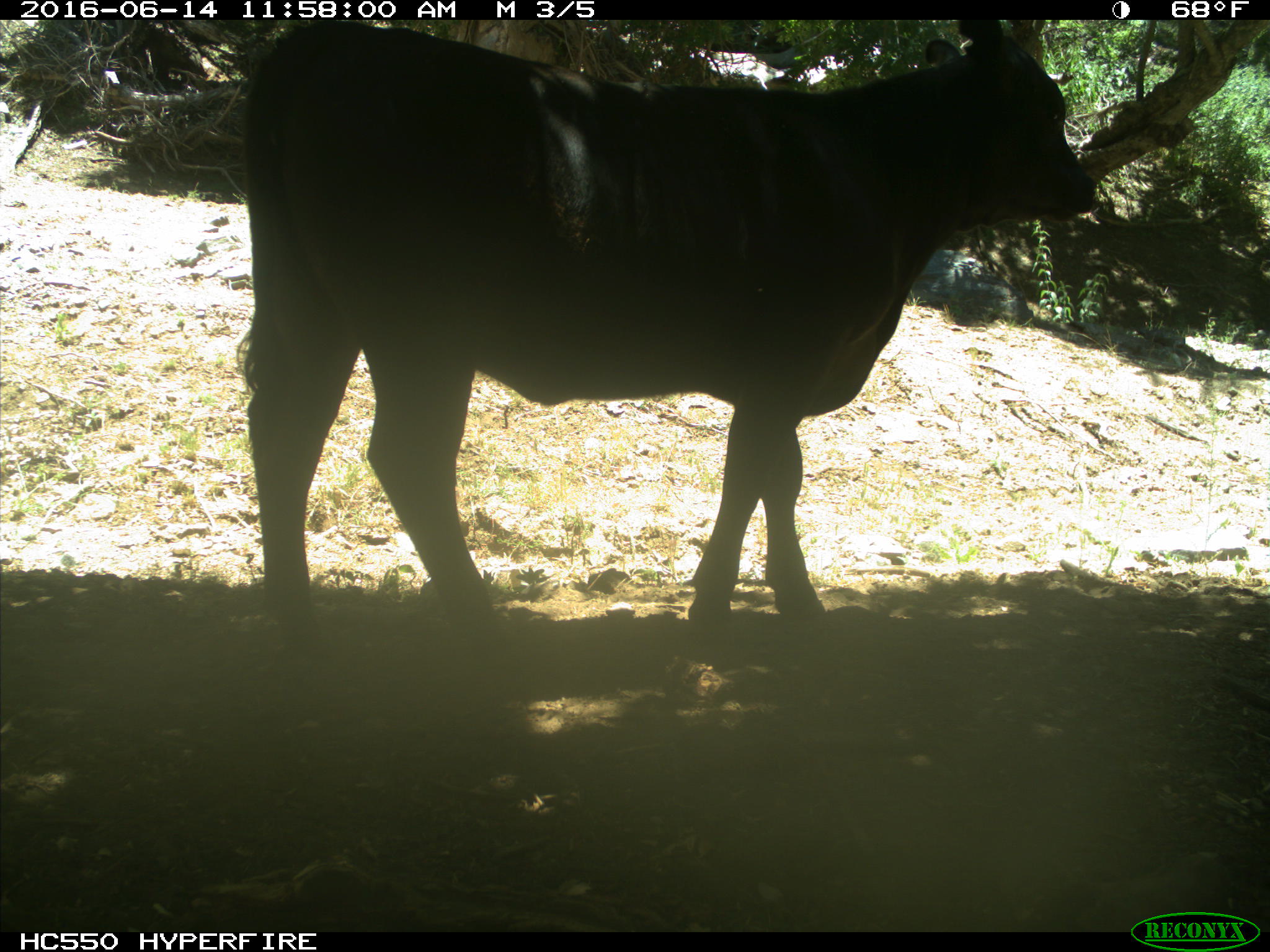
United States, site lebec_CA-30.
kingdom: Animalia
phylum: Chordata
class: Mammalia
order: Artiodactyla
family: Bovidae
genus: Bos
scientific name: Bos taurus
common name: domestic cow